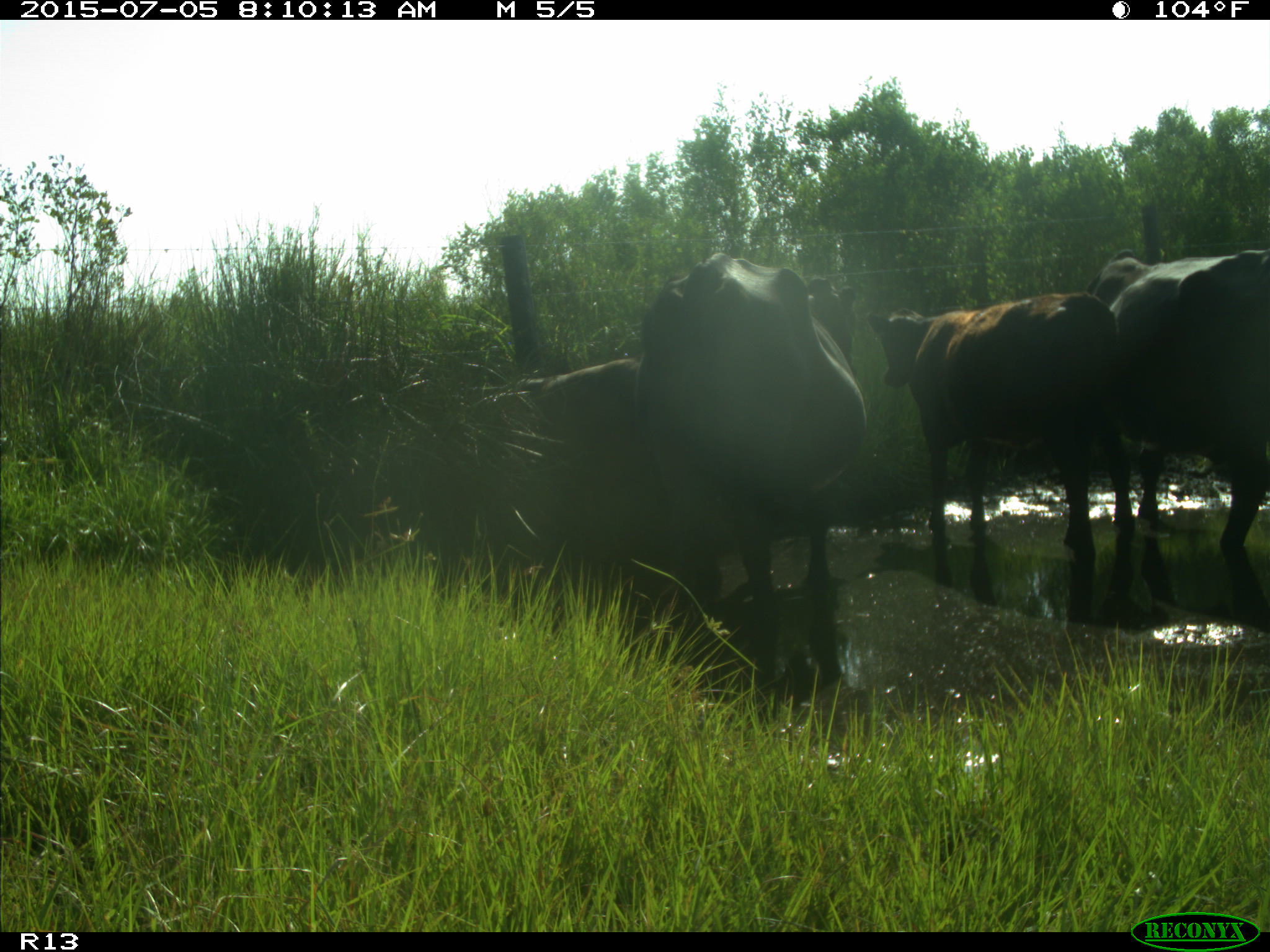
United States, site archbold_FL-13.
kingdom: Animalia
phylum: Chordata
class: Mammalia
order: Artiodactyla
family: Bovidae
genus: Bos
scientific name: Bos taurus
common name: domestic cow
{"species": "Bos taurus (domestic cow)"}